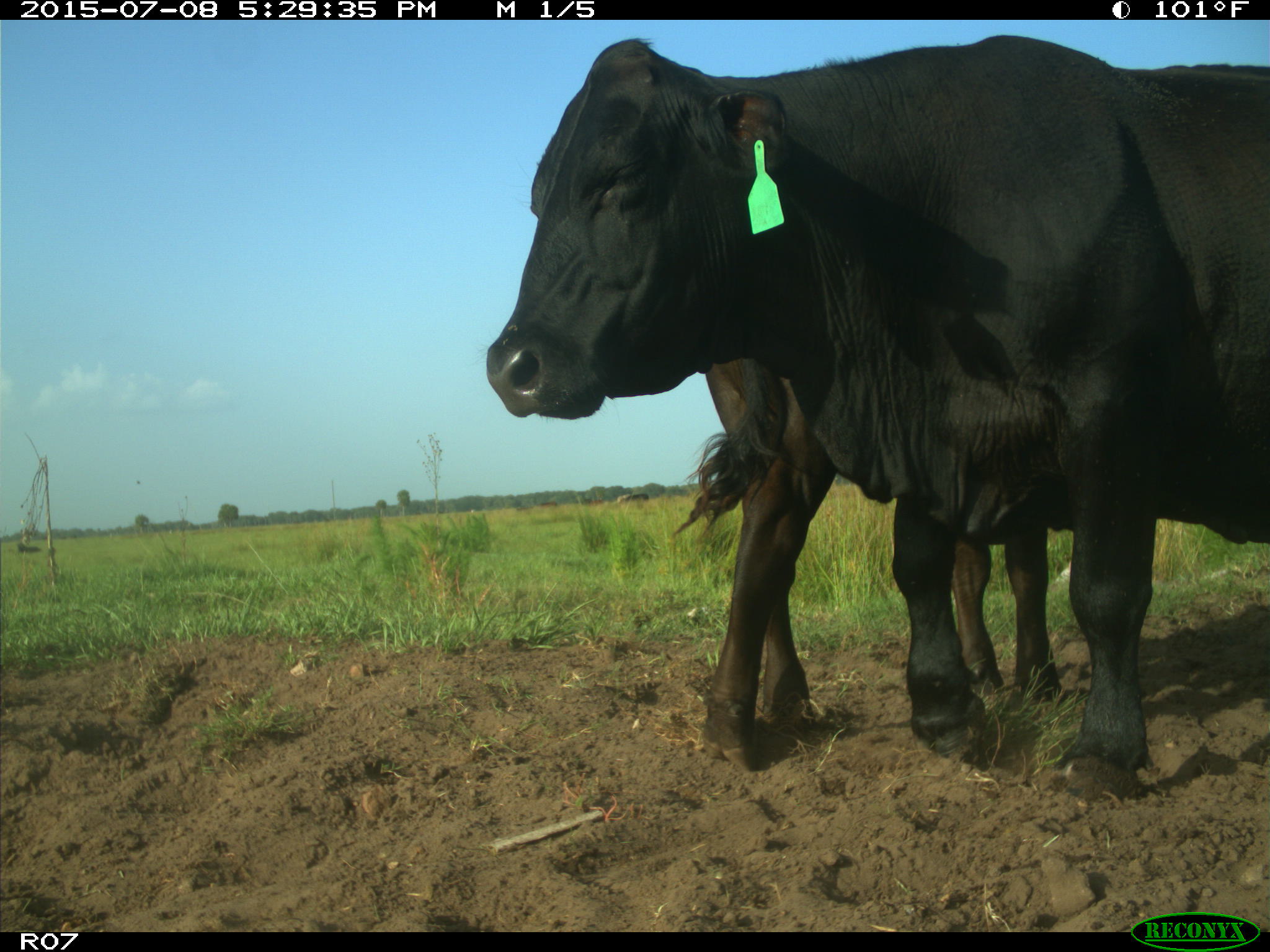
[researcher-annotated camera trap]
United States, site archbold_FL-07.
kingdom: Animalia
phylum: Chordata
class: Mammalia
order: Artiodactyla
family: Bovidae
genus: Bos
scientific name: Bos taurus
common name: domestic cow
Bos taurus (domestic cow).